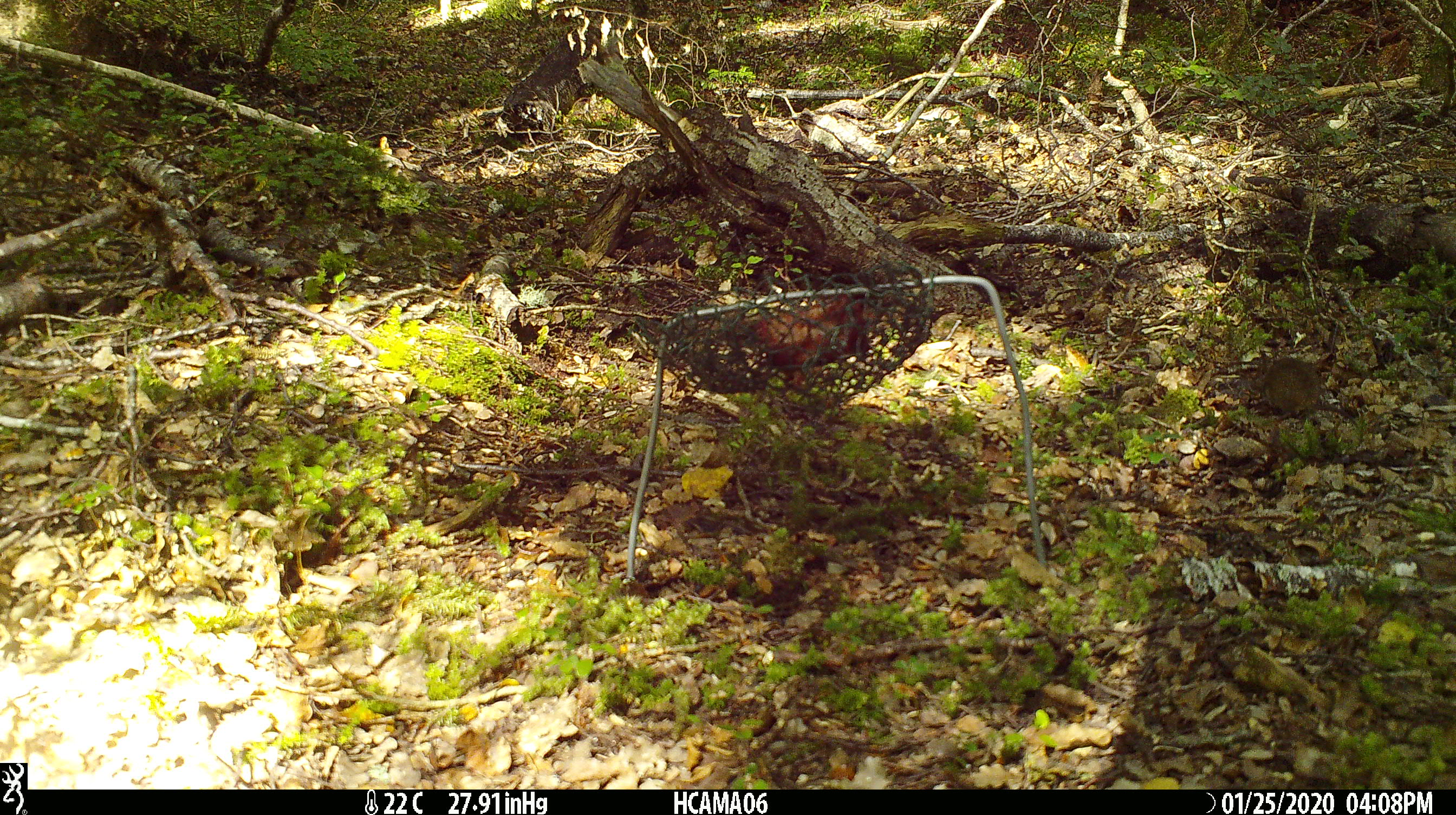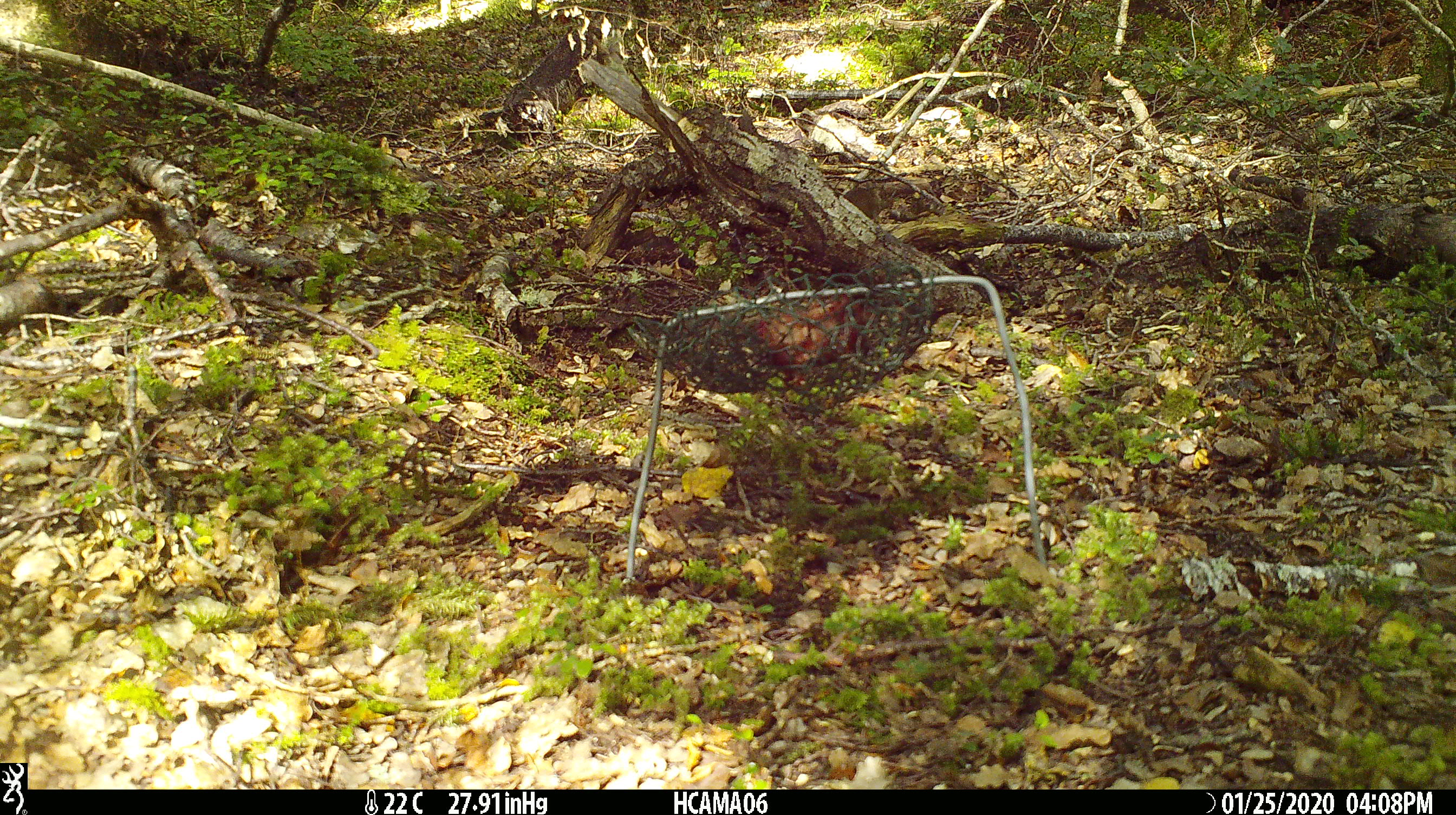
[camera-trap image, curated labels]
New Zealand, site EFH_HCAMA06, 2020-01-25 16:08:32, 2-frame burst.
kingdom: Animalia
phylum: Chordata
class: Mammalia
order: Rodentia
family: Muridae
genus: Mus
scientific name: Mus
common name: mouse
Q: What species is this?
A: Mouse (Mus).